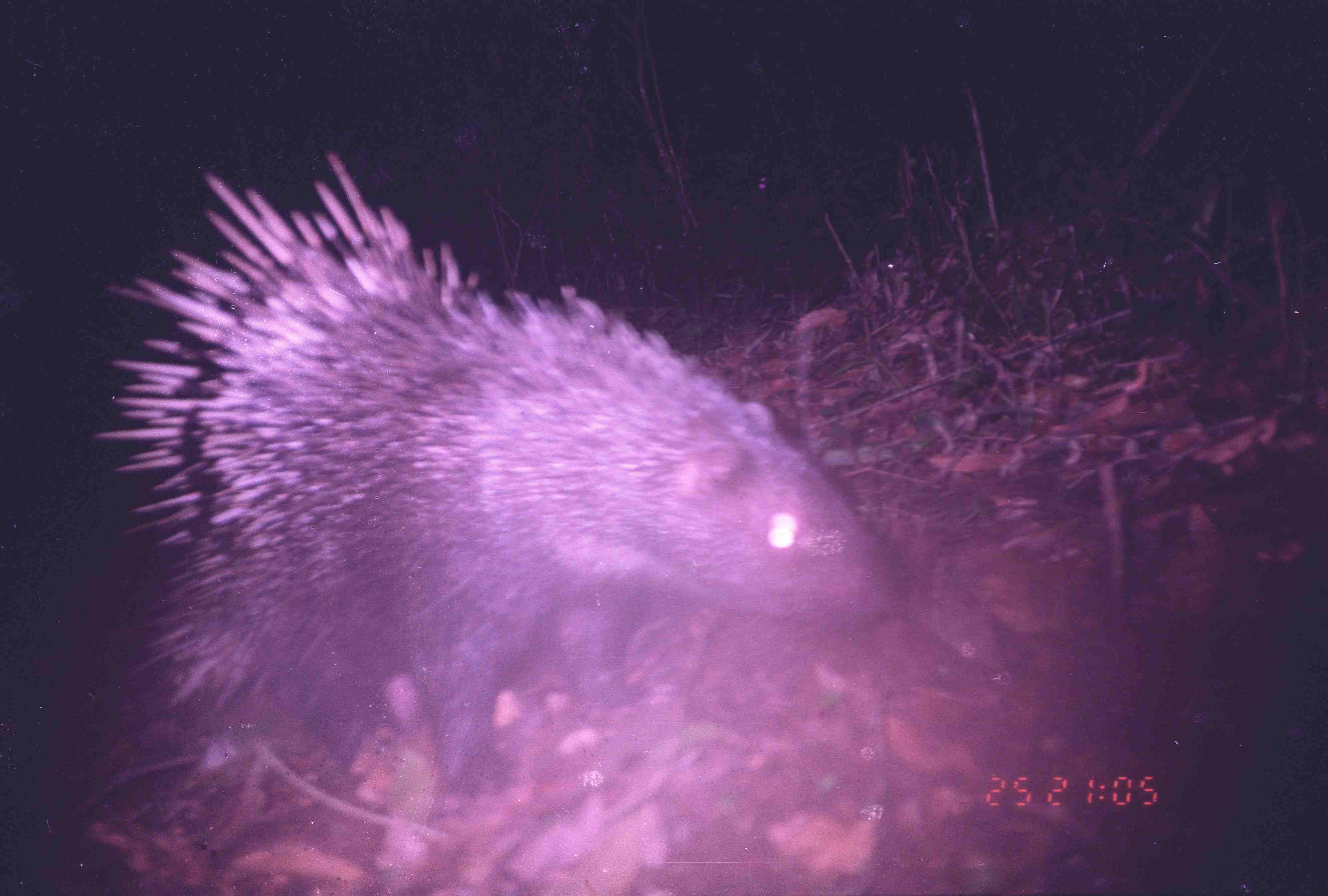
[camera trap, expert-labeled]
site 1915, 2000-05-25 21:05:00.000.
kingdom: Animalia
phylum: Chordata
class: Mammalia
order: Rodentia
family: Hystricidae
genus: Hystrix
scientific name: Hystrix brachyura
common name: east asian porcupine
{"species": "Hystrix brachyura (east asian porcupine)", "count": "1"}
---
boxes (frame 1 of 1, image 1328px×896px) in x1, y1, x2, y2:
hystrix brachyura: 93, 155, 905, 801